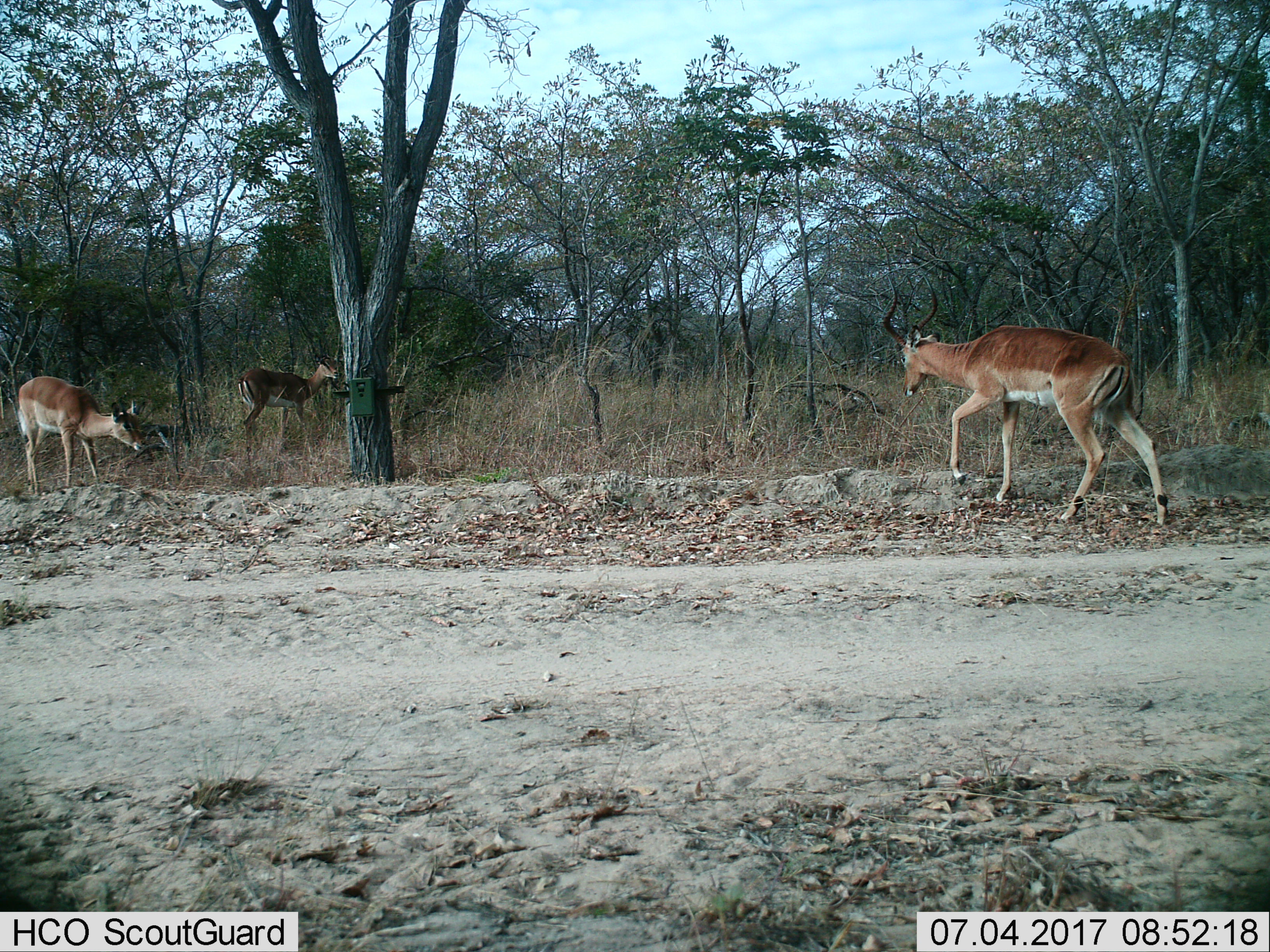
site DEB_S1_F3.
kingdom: Animalia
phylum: Chordata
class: Mammalia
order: Artiodactyla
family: Bovidae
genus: Aepyceros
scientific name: Aepyceros melampus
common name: impala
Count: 3.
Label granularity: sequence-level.